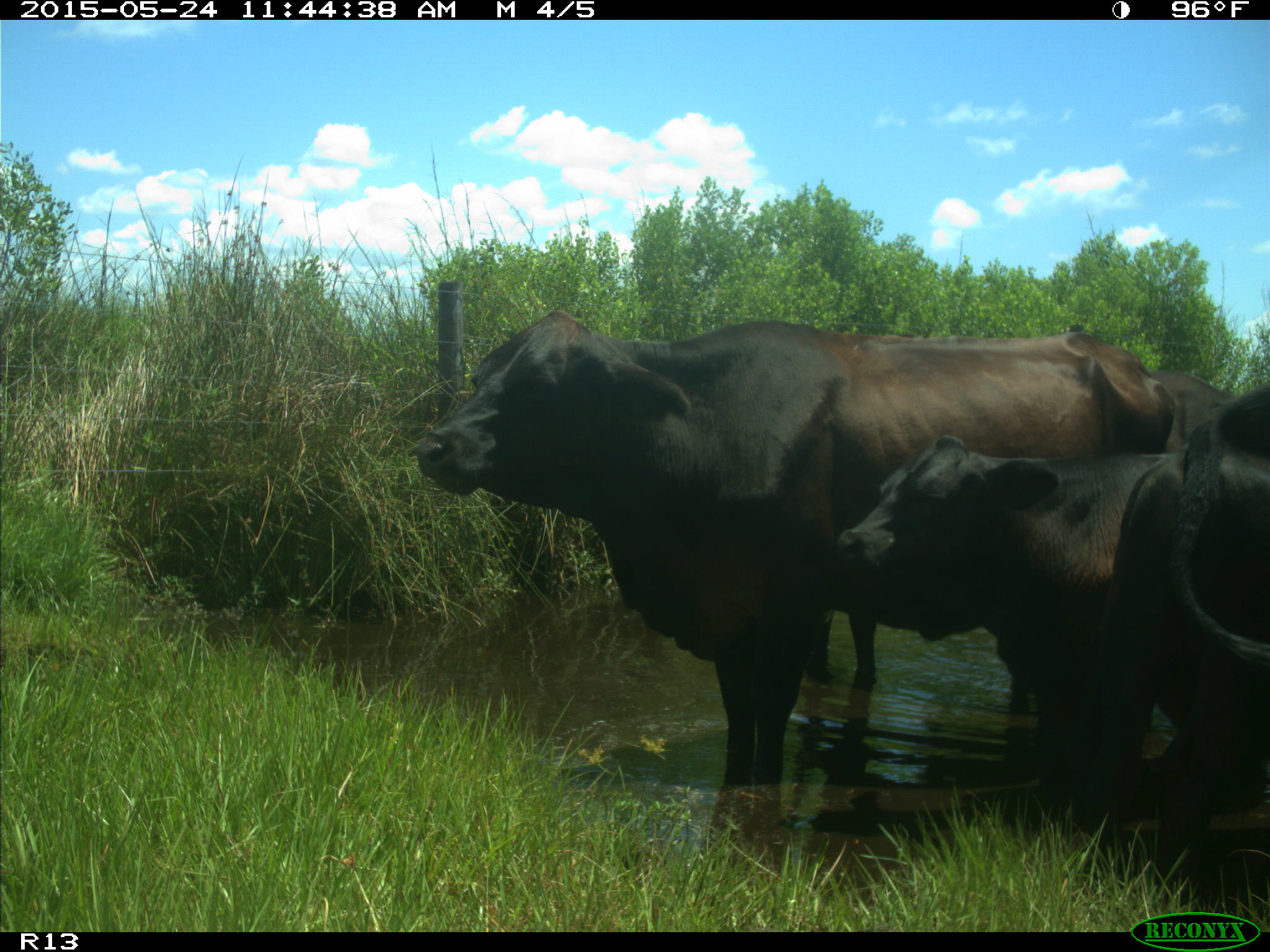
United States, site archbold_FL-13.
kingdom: Animalia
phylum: Chordata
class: Mammalia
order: Artiodactyla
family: Bovidae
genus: Bos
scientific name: Bos taurus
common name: domestic cow